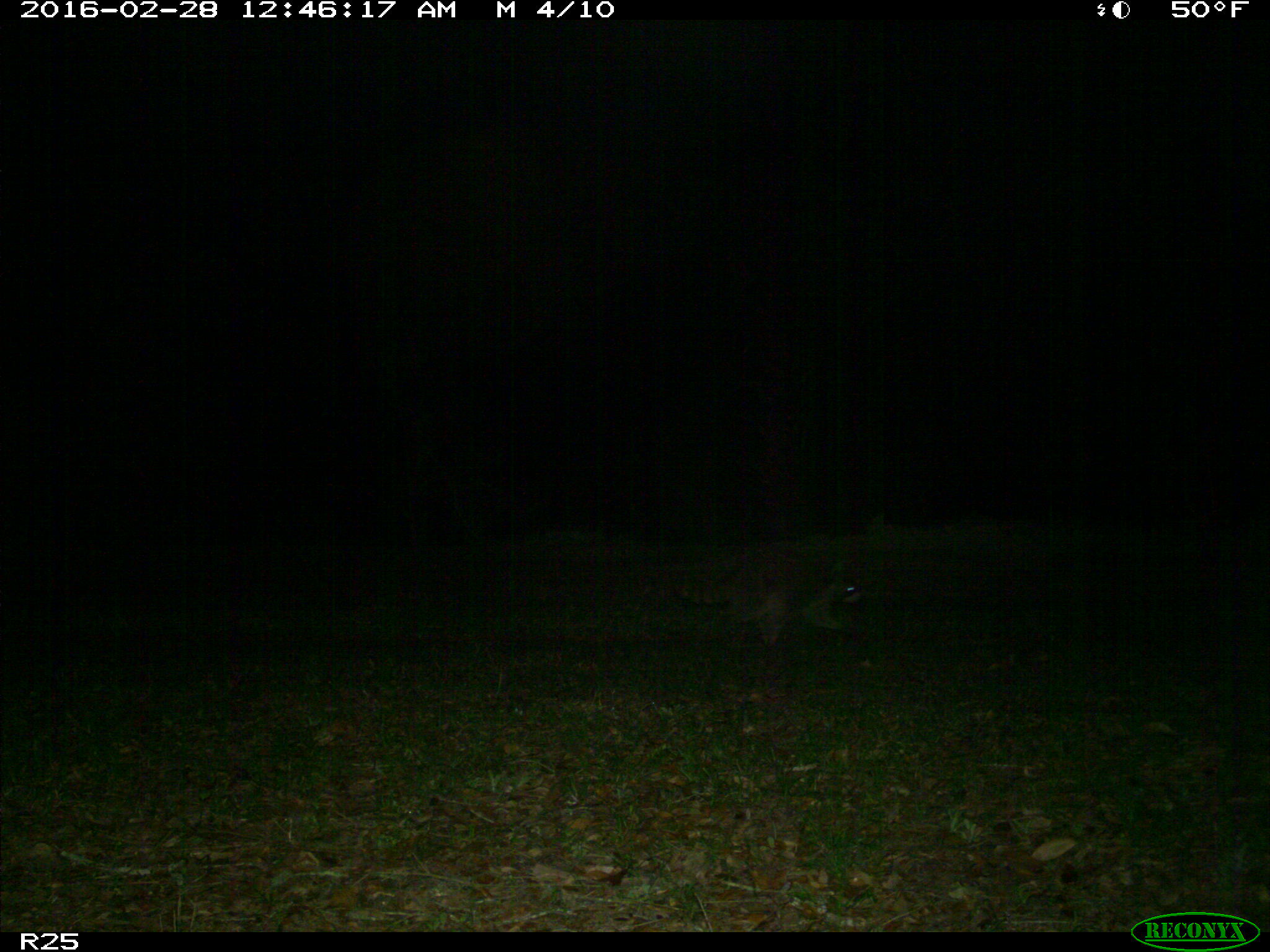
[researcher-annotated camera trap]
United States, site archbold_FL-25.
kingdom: Animalia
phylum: Chordata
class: Mammalia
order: Carnivora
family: Procyonidae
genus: Procyon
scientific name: Procyon lotor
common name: common raccoon